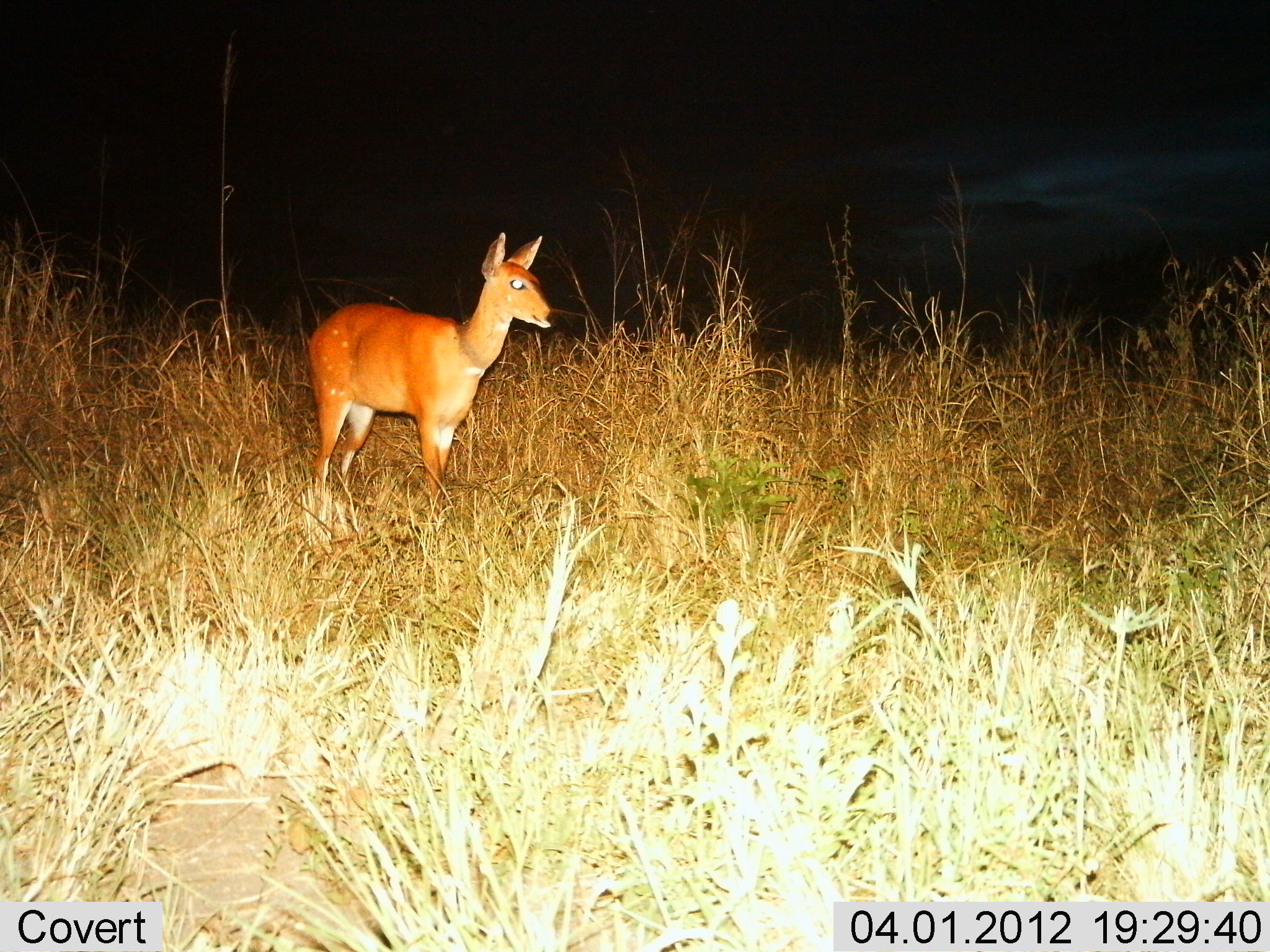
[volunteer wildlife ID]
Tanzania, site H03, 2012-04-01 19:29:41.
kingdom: Animalia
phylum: Chordata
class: Mammalia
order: Artiodactyla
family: Bovidae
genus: Redunca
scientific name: Redunca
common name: reedbuck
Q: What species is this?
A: Reedbuck (Redunca).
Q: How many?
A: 1.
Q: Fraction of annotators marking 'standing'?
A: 100%.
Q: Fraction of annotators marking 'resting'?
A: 0%.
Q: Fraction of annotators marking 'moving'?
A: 0%.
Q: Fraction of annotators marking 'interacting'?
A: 0%.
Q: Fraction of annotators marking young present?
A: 0%.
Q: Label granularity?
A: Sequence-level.